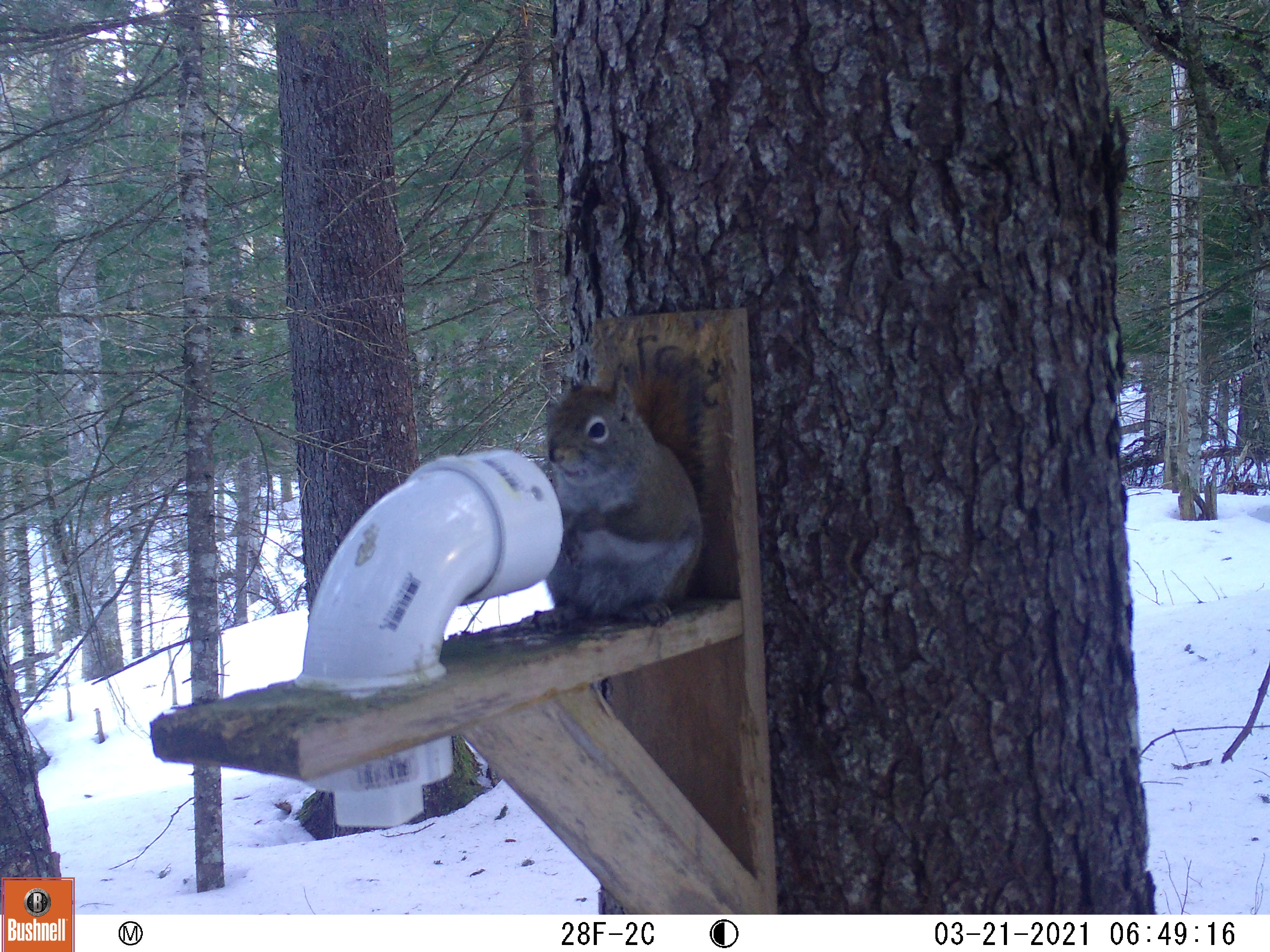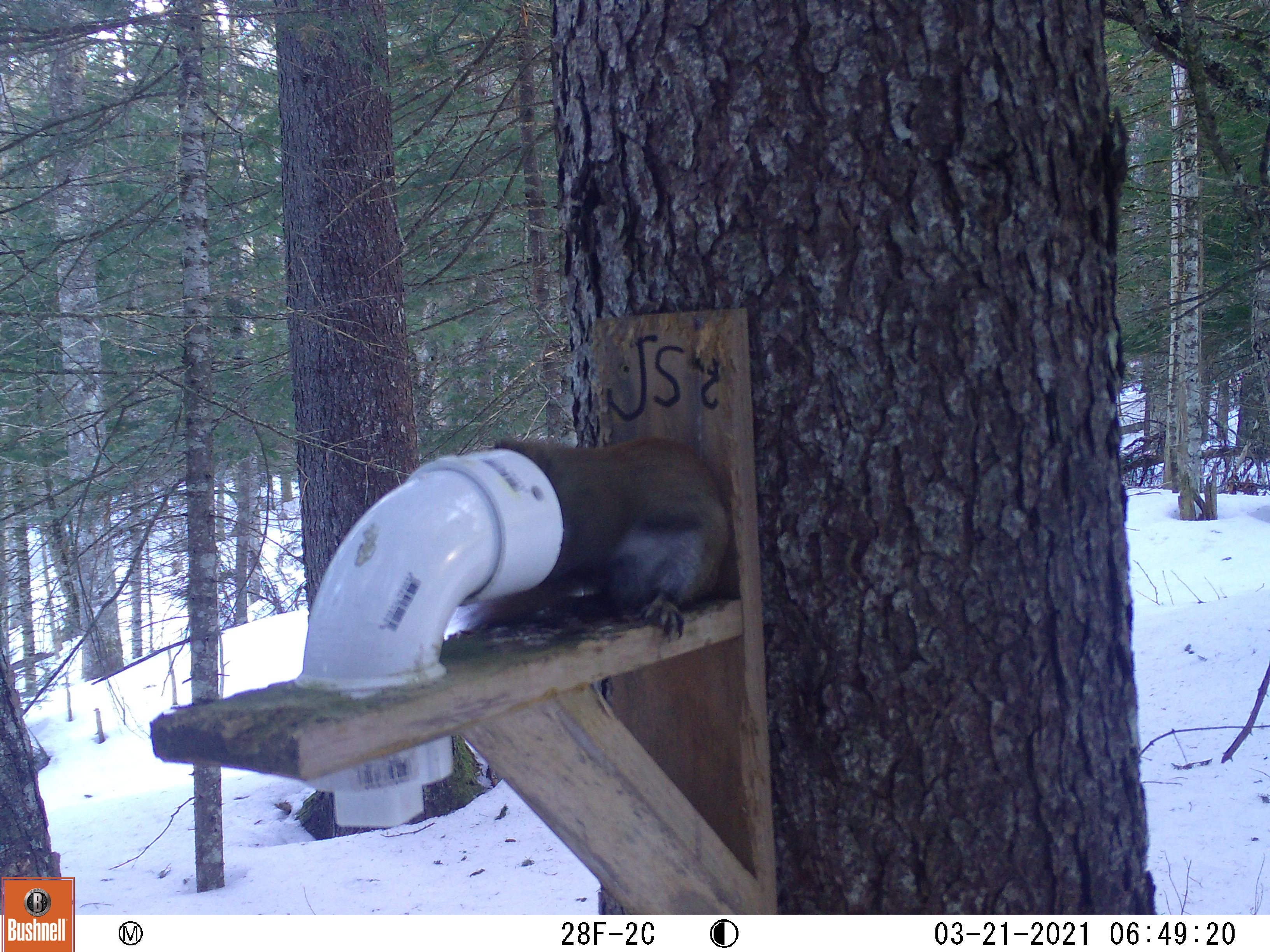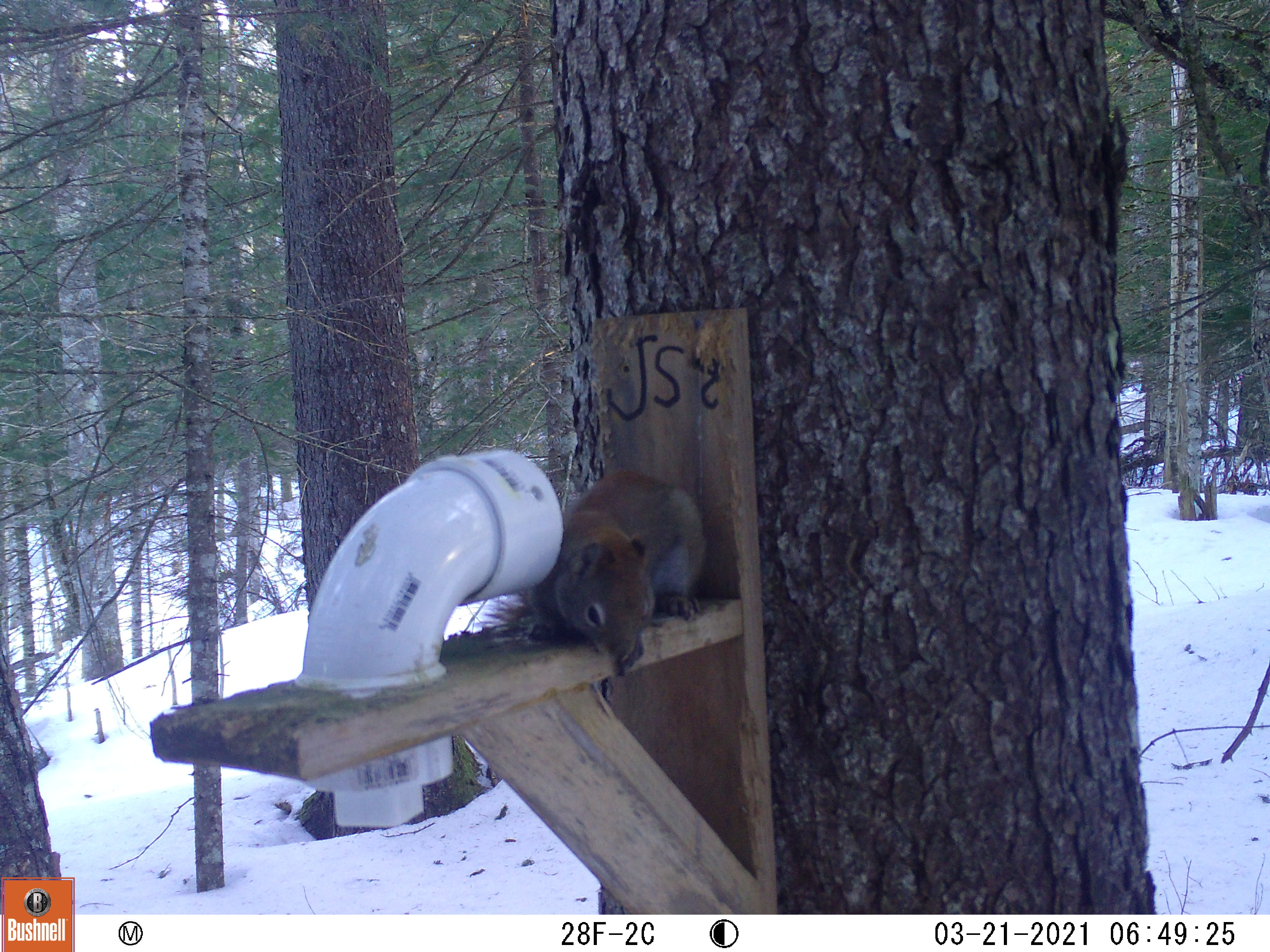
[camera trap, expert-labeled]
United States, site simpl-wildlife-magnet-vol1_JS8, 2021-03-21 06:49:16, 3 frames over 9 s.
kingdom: Animalia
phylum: Chordata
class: Mammalia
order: Rodentia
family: Sciuridae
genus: Tamiasciurus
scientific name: Tamiasciurus hudsonicus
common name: red squirrel